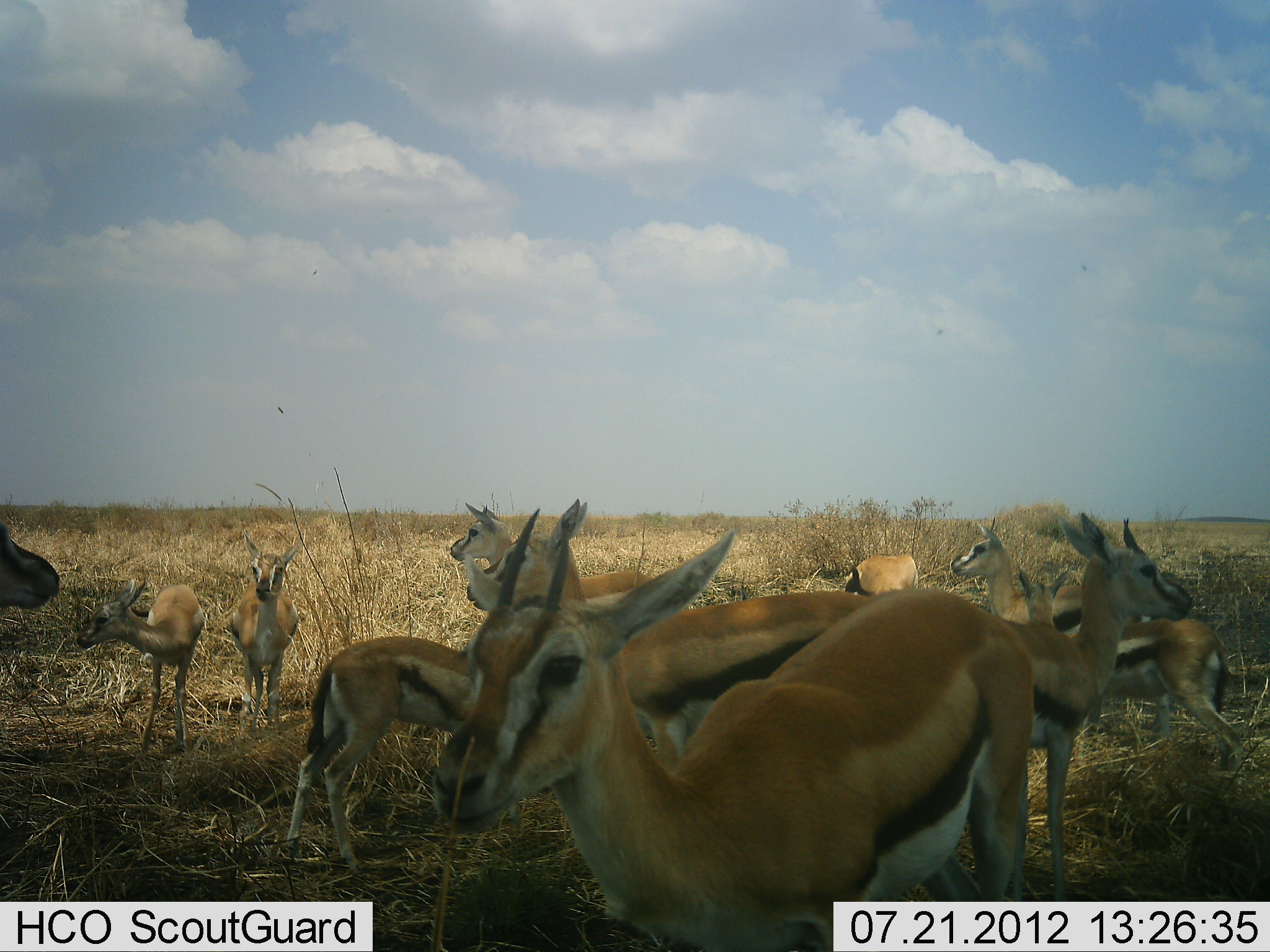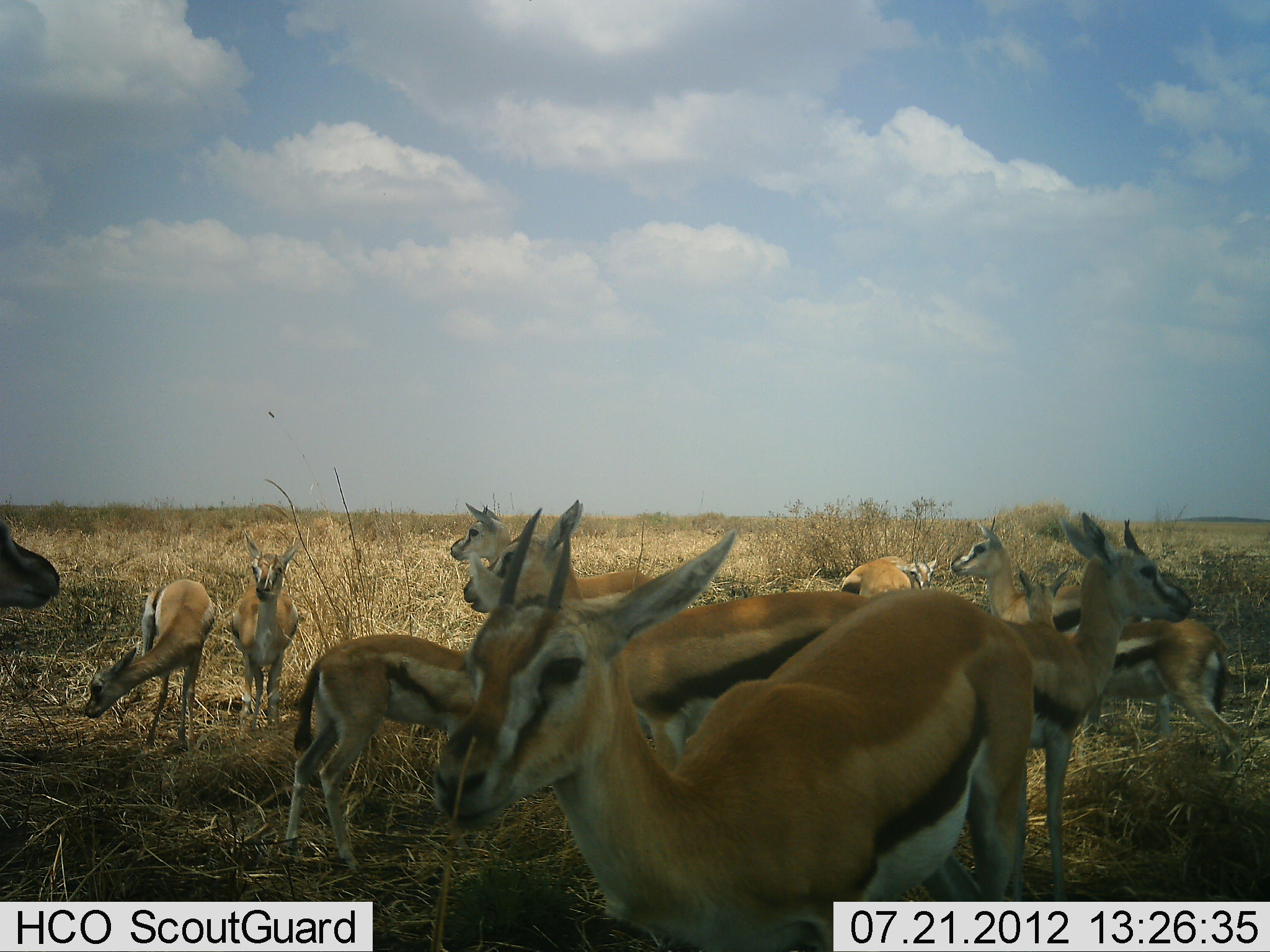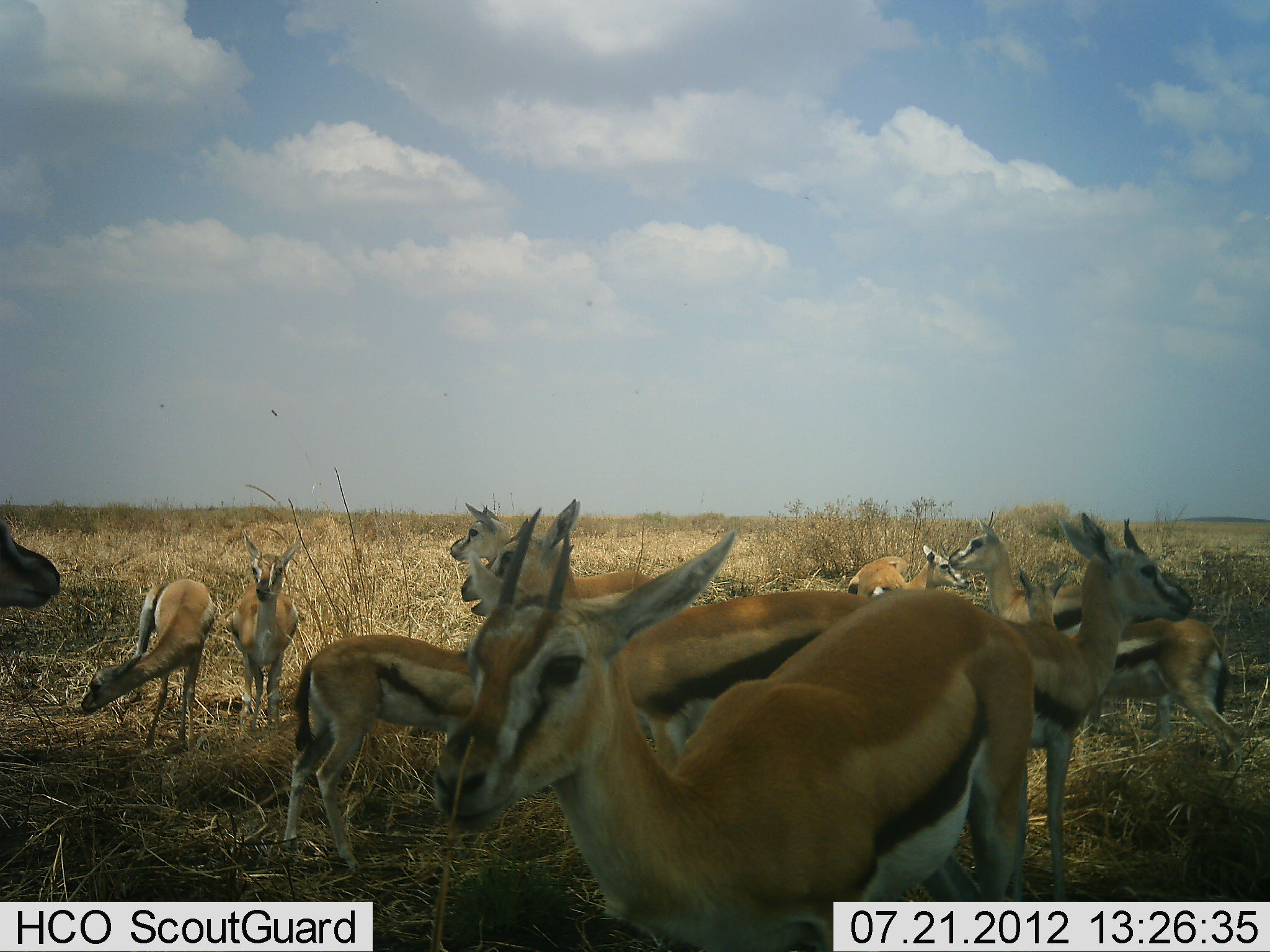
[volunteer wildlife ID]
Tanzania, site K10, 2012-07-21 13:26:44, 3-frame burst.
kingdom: Animalia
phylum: Chordata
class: Mammalia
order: Artiodactyla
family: Bovidae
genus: Eudorcas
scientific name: Eudorcas thomsonii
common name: thomson's gazelle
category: gazellethomsons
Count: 11-50.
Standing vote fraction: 90%.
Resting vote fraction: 0%.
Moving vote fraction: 0%.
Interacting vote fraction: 0%.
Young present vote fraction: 10%.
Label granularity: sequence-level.